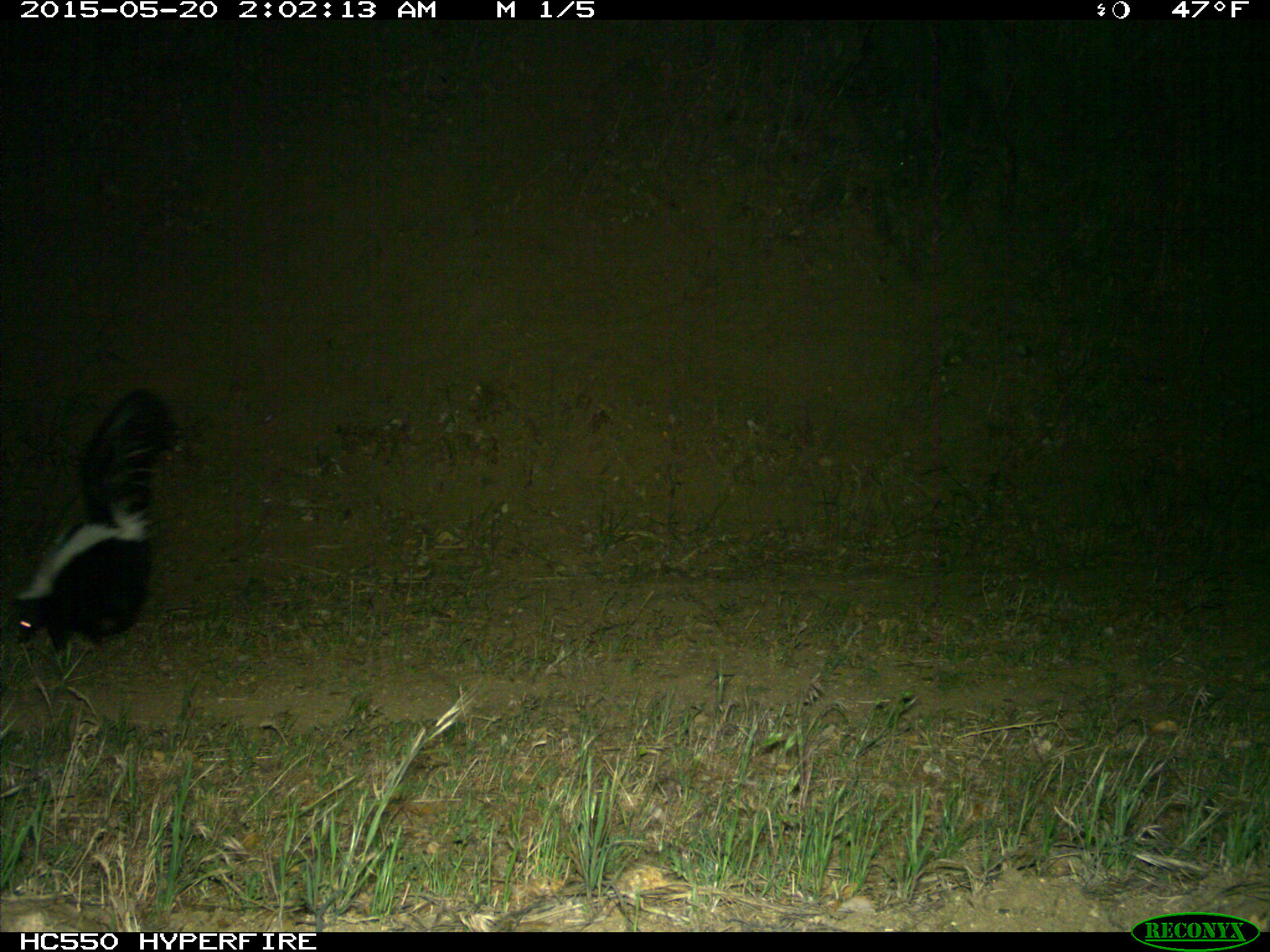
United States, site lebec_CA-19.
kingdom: Animalia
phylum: Chordata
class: Mammalia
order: Carnivora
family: Mephitidae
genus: Mephitis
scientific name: Mephitis mephitis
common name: striped skunk